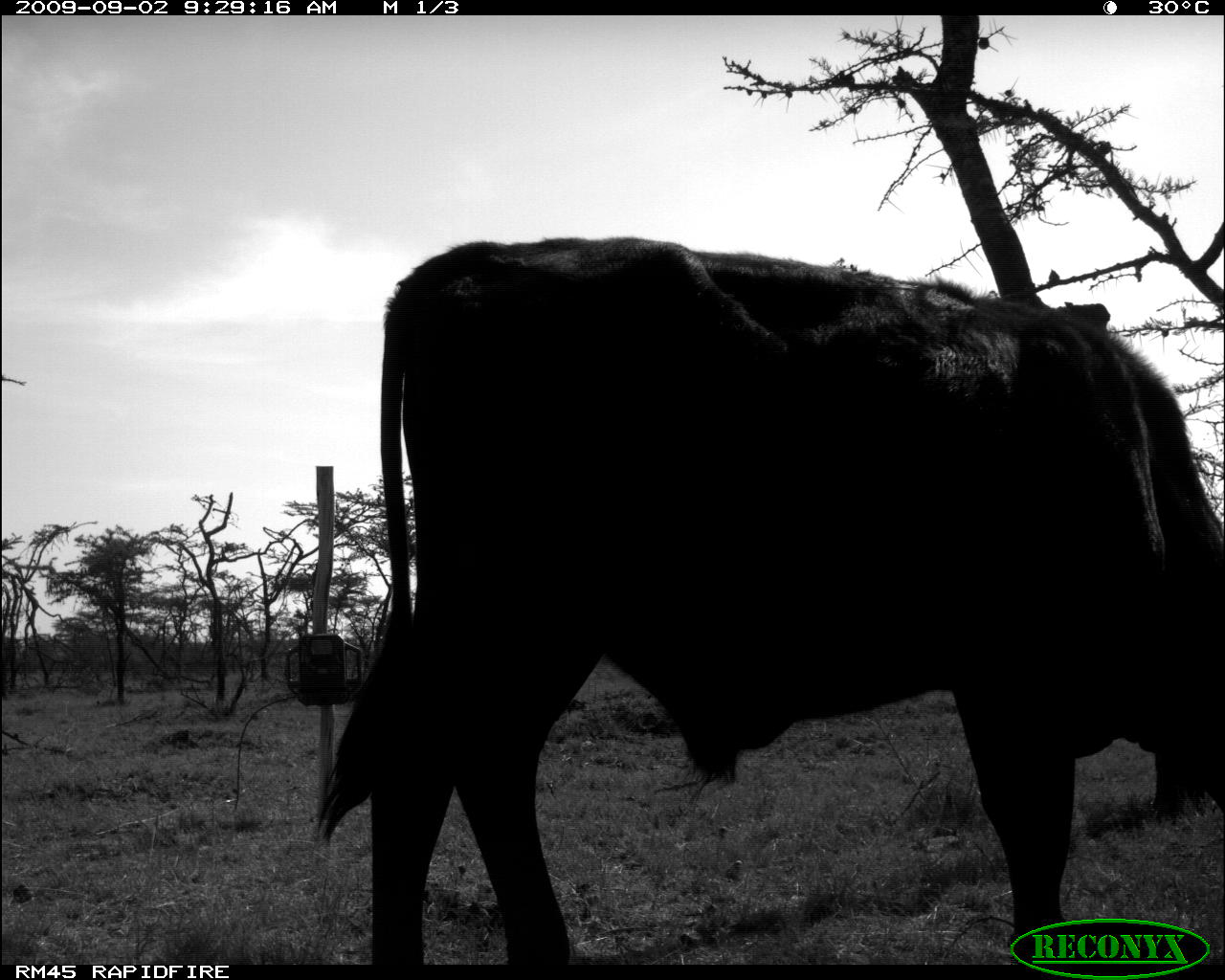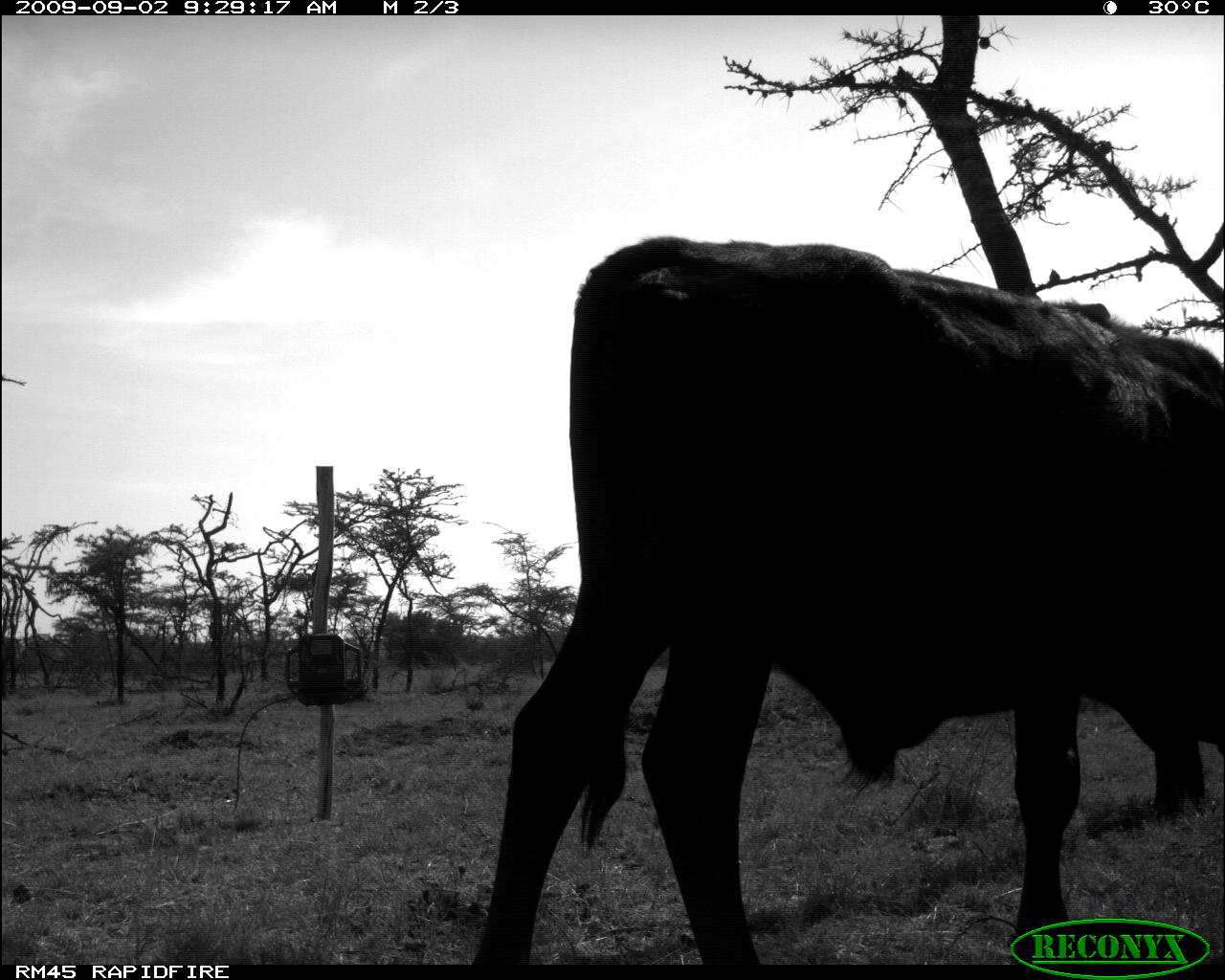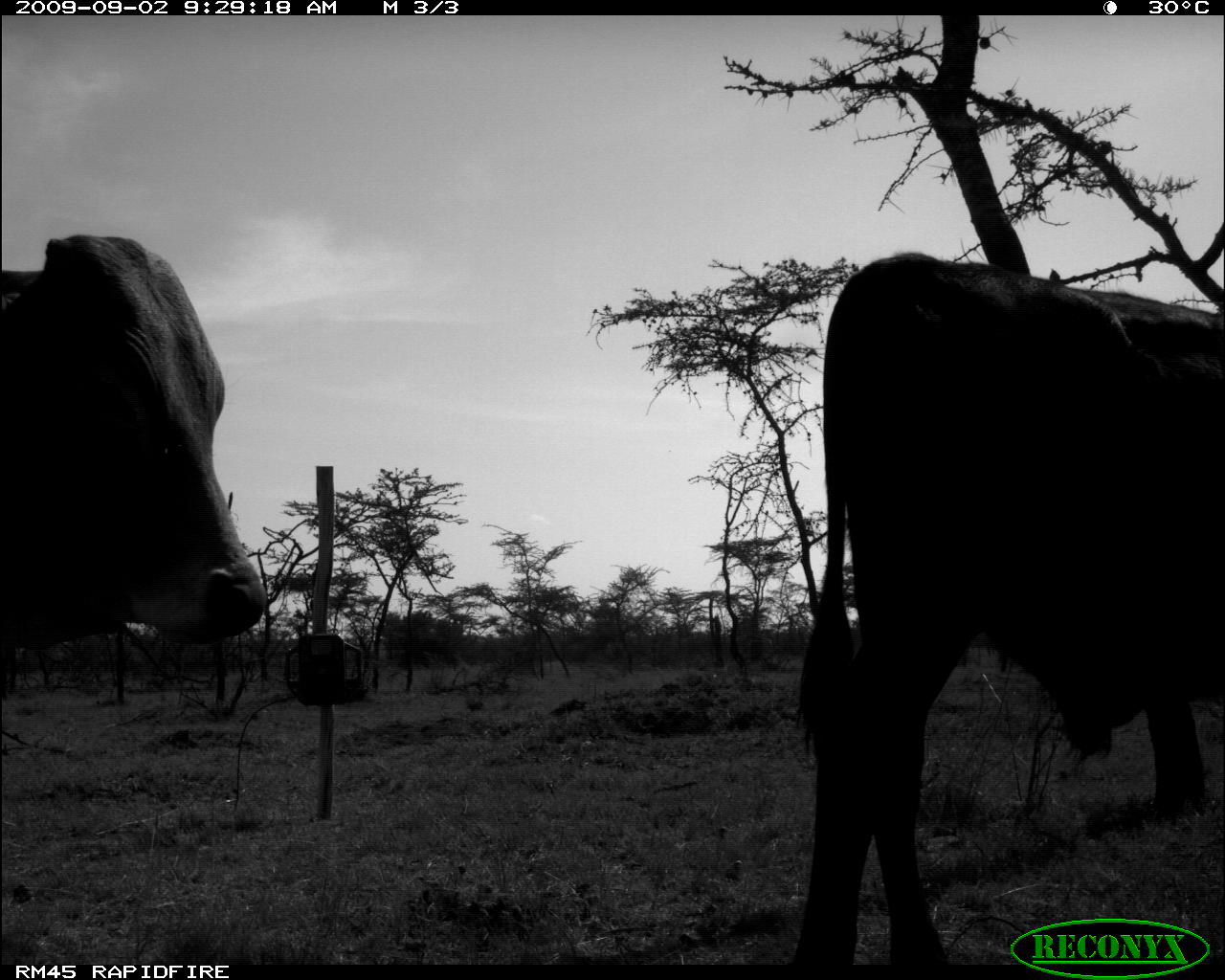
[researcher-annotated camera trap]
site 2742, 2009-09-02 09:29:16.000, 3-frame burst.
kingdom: Animalia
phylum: Chordata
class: Mammalia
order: Artiodactyla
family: Bovidae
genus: Bos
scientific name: Bos taurus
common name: domestic cattle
Bos taurus (domestic cattle), count 1.